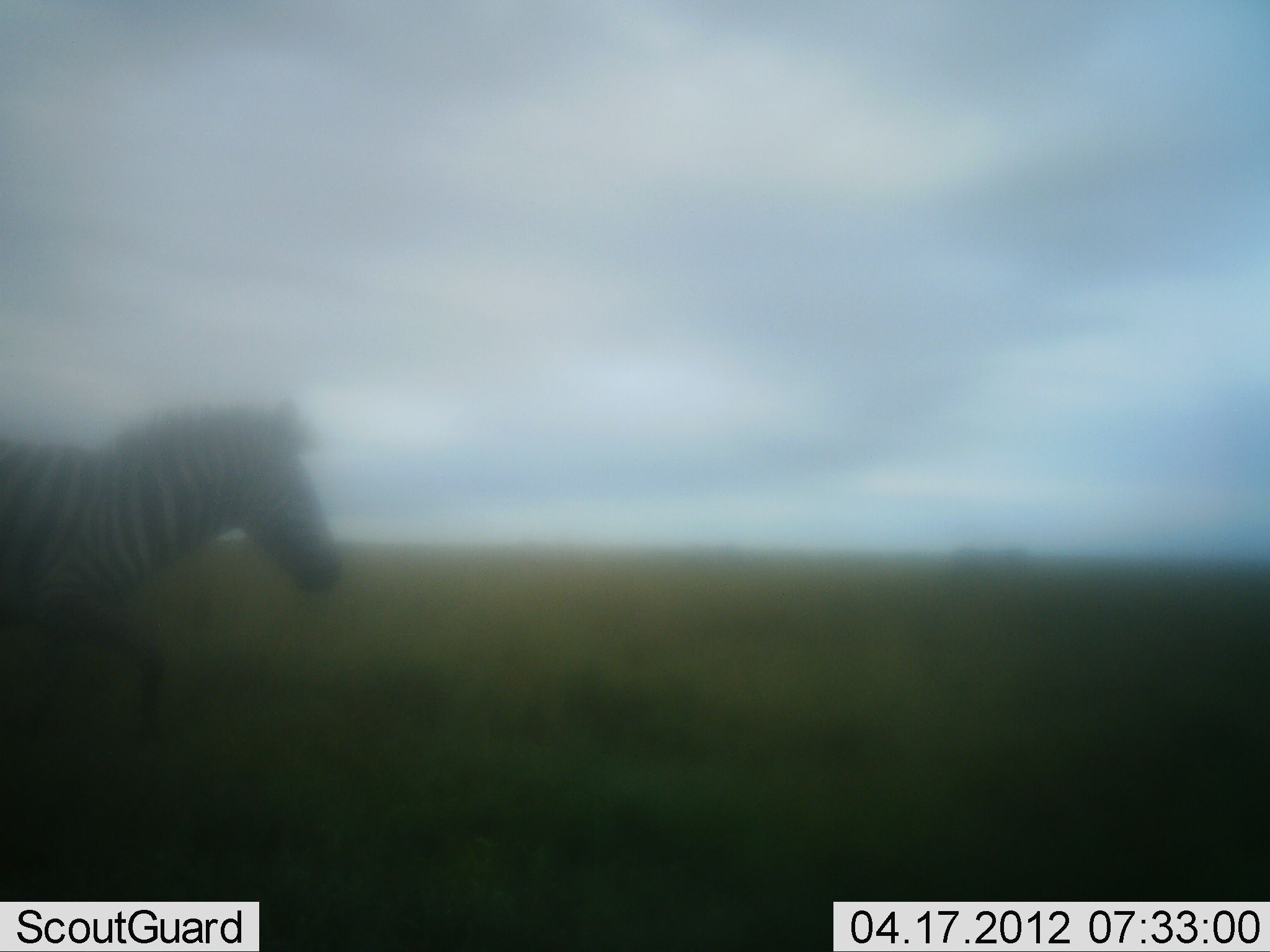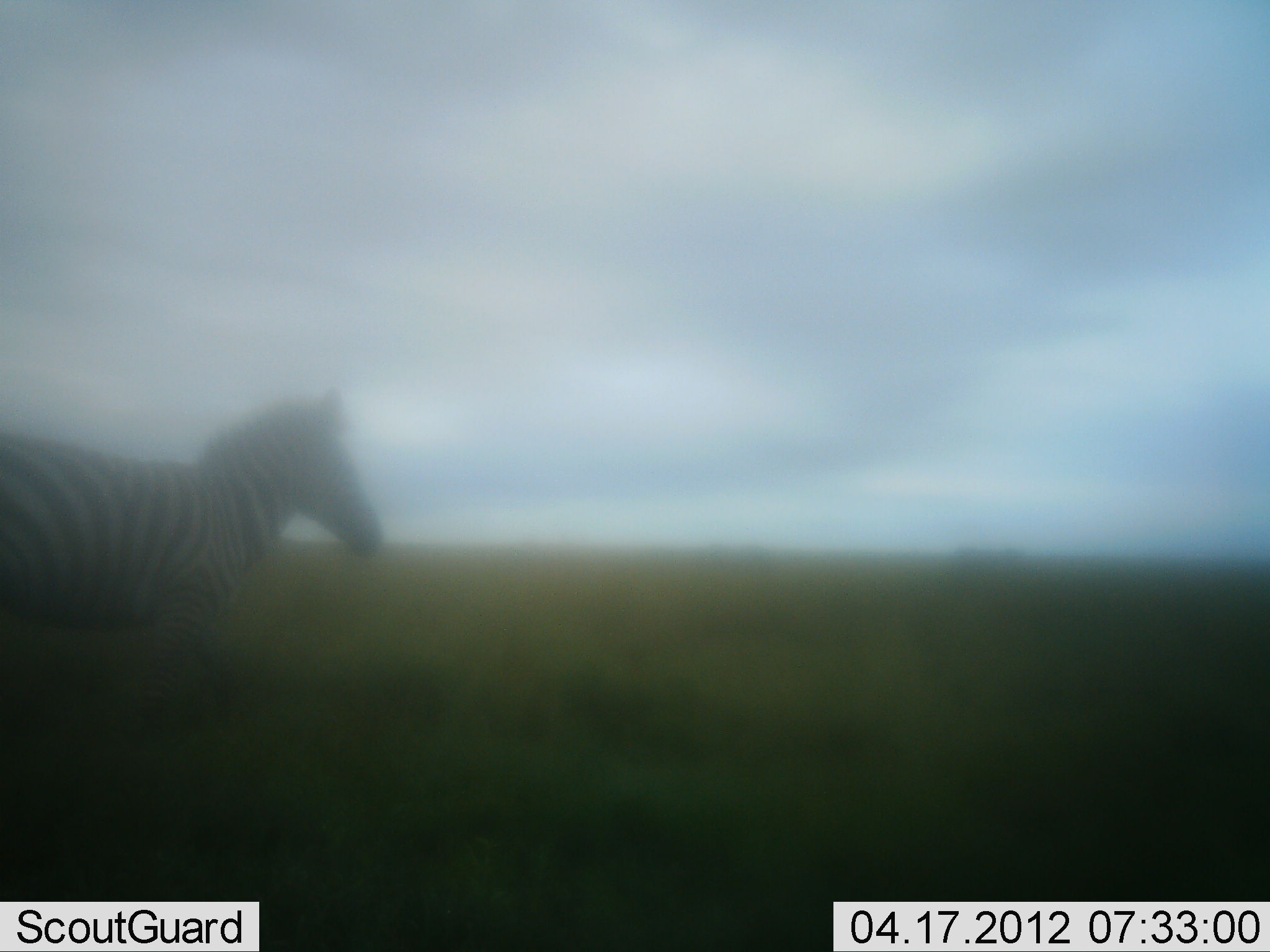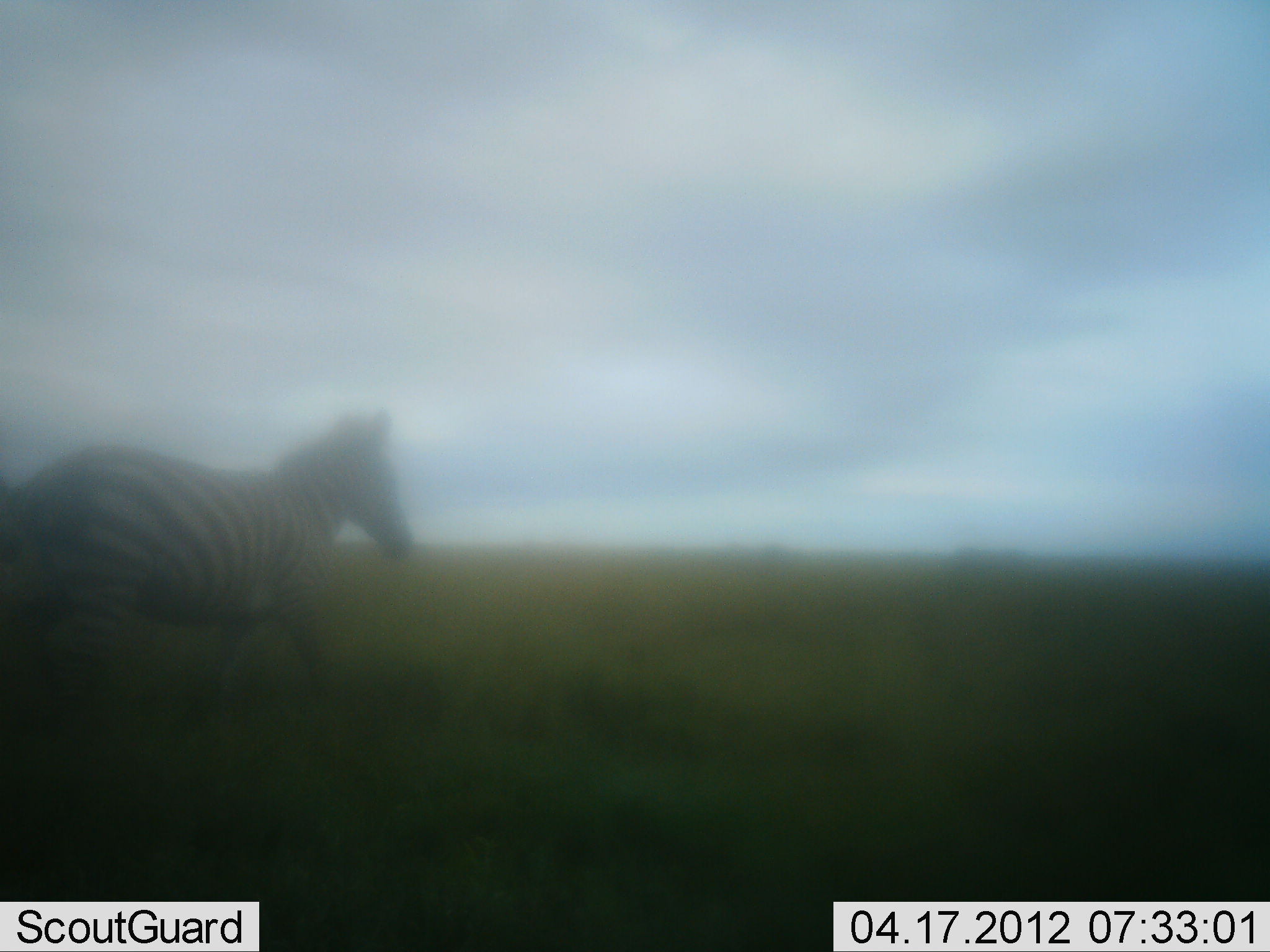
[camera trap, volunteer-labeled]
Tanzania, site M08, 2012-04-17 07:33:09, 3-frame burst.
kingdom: Animalia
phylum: Chordata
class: Mammalia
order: Perissodactyla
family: Equidae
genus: Equus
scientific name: Equus quagga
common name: plains zebra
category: zebra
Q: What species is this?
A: Zebra (plains zebra) (Equus quagga).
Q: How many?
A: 1.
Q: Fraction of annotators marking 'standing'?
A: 11%.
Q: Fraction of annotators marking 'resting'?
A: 0%.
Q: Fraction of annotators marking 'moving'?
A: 95%.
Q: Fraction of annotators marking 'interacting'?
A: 0%.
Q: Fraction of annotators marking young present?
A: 0%.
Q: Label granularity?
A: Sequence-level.